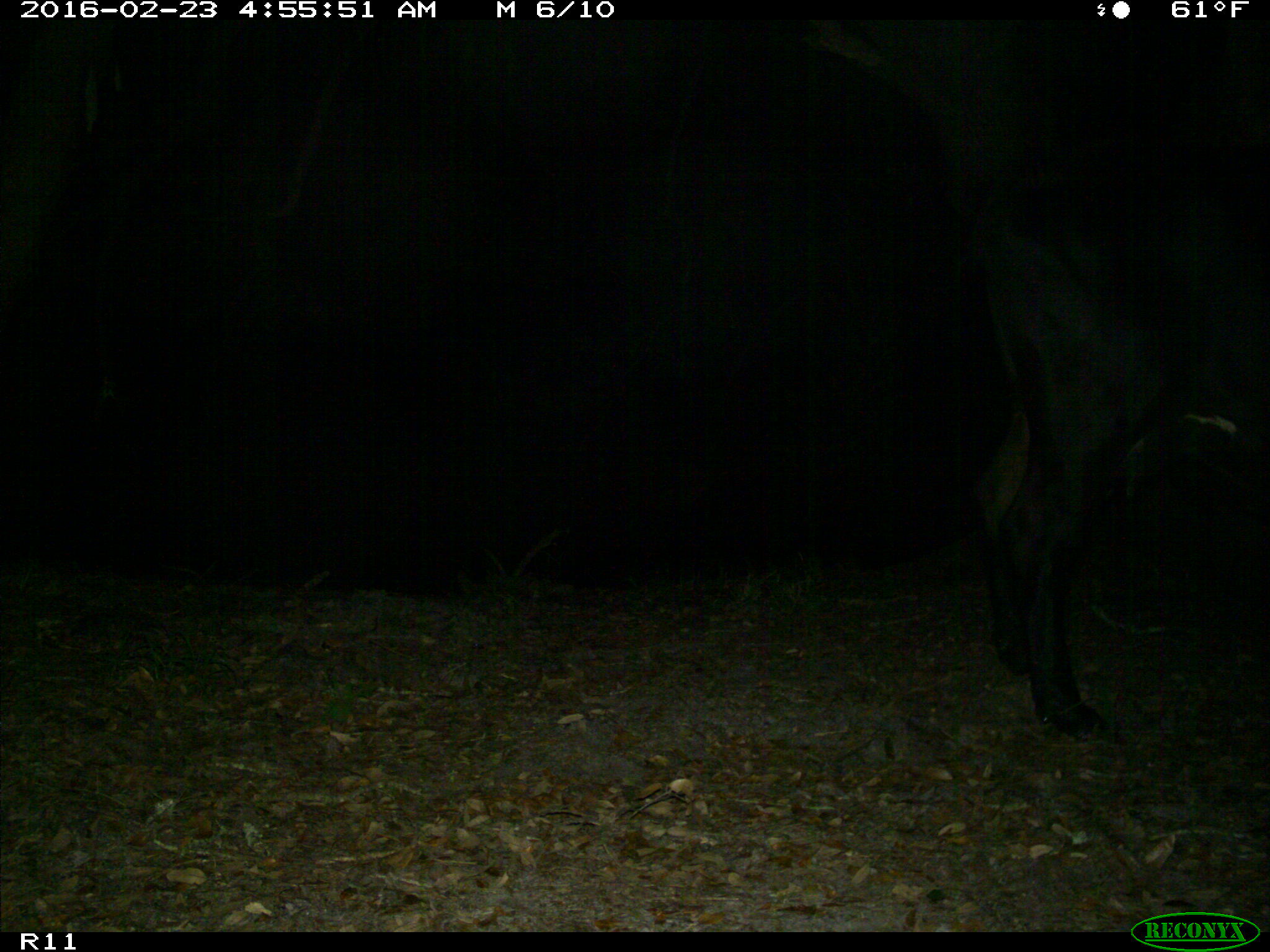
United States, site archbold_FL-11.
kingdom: Animalia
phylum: Chordata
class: Mammalia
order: Artiodactyla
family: Bovidae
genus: Bos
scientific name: Bos taurus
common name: domestic cow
Bos taurus (domestic cow).